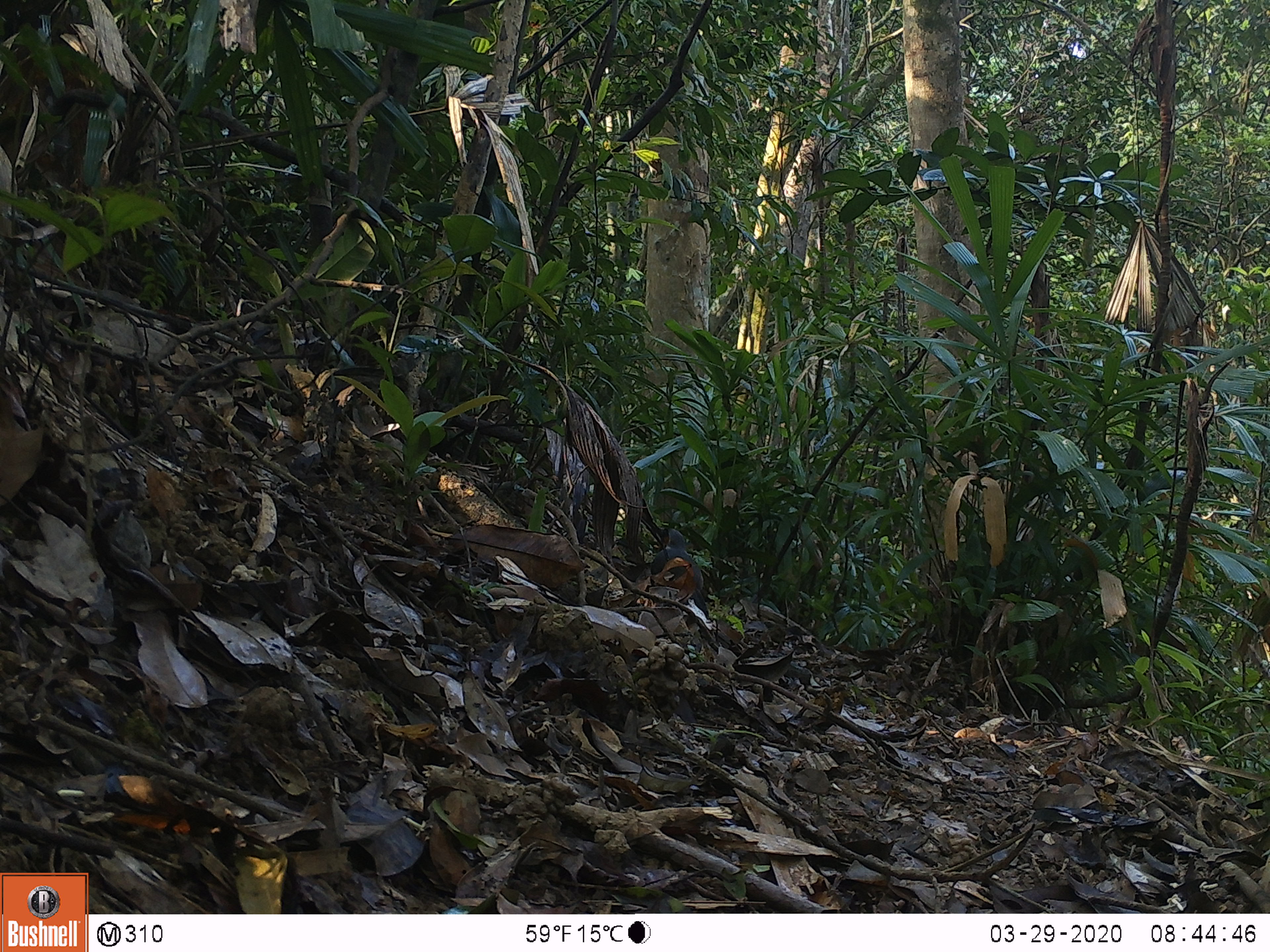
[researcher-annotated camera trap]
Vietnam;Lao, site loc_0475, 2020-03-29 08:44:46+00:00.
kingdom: Animalia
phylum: Chordata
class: Aves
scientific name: Aves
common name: bird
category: unidentified bird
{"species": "unidentified bird (bird) (Aves)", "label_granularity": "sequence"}